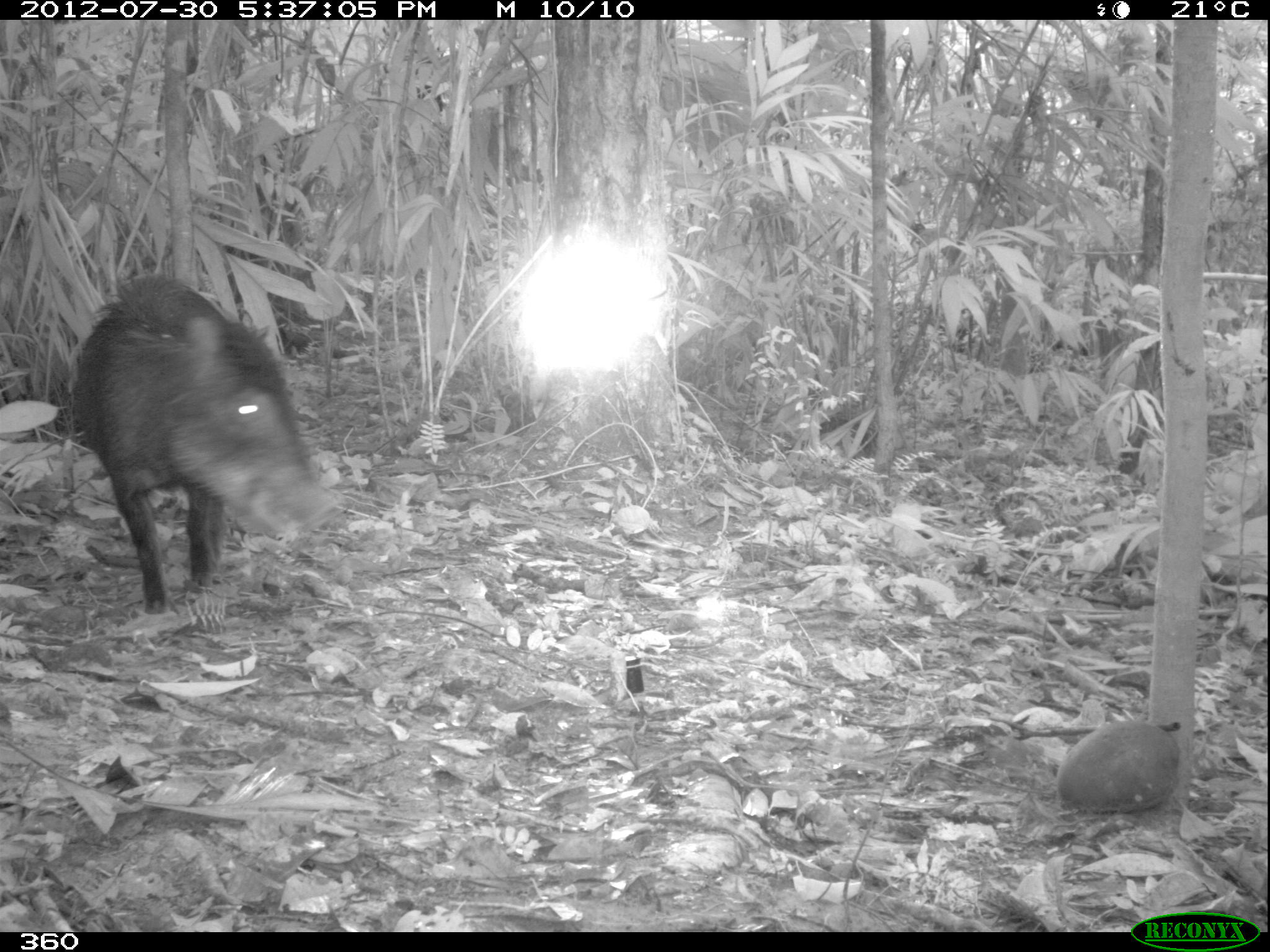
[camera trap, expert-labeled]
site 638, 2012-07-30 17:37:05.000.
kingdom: Animalia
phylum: Chordata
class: Mammalia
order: Artiodactyla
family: Tayassuidae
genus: Tayassu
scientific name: Tayassu pecari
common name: white-lipped peccary